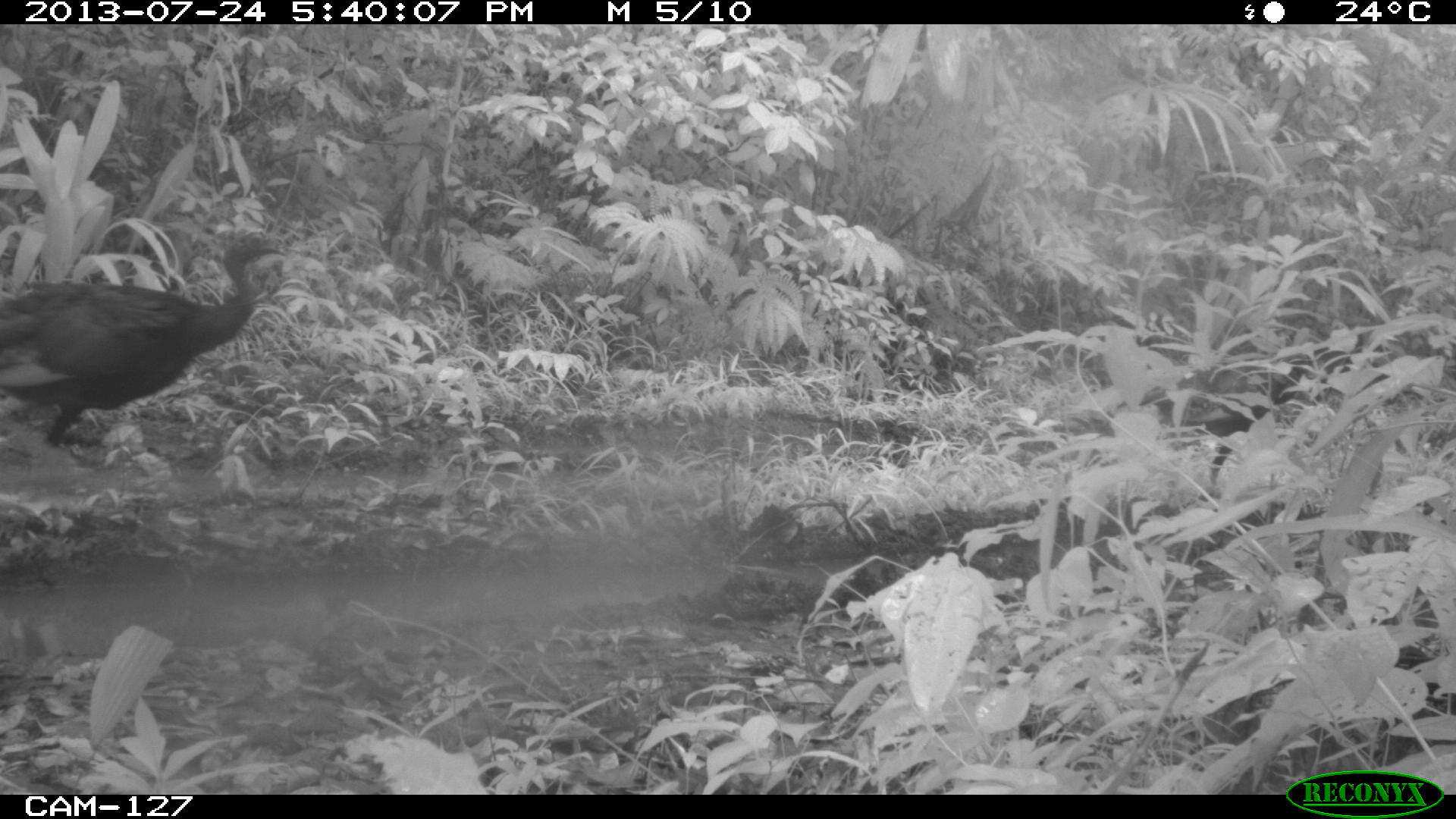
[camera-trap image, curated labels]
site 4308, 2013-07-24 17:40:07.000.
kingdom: Animalia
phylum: Chordata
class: Aves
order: Galliformes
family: Phasianidae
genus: Meleagris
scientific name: Meleagris ocellata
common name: ocellated turkey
Meleagris ocellata (ocellated turkey), count 2.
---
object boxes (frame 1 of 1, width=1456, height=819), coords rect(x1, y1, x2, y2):
meleagris ocellata: rect(0, 231, 283, 449)